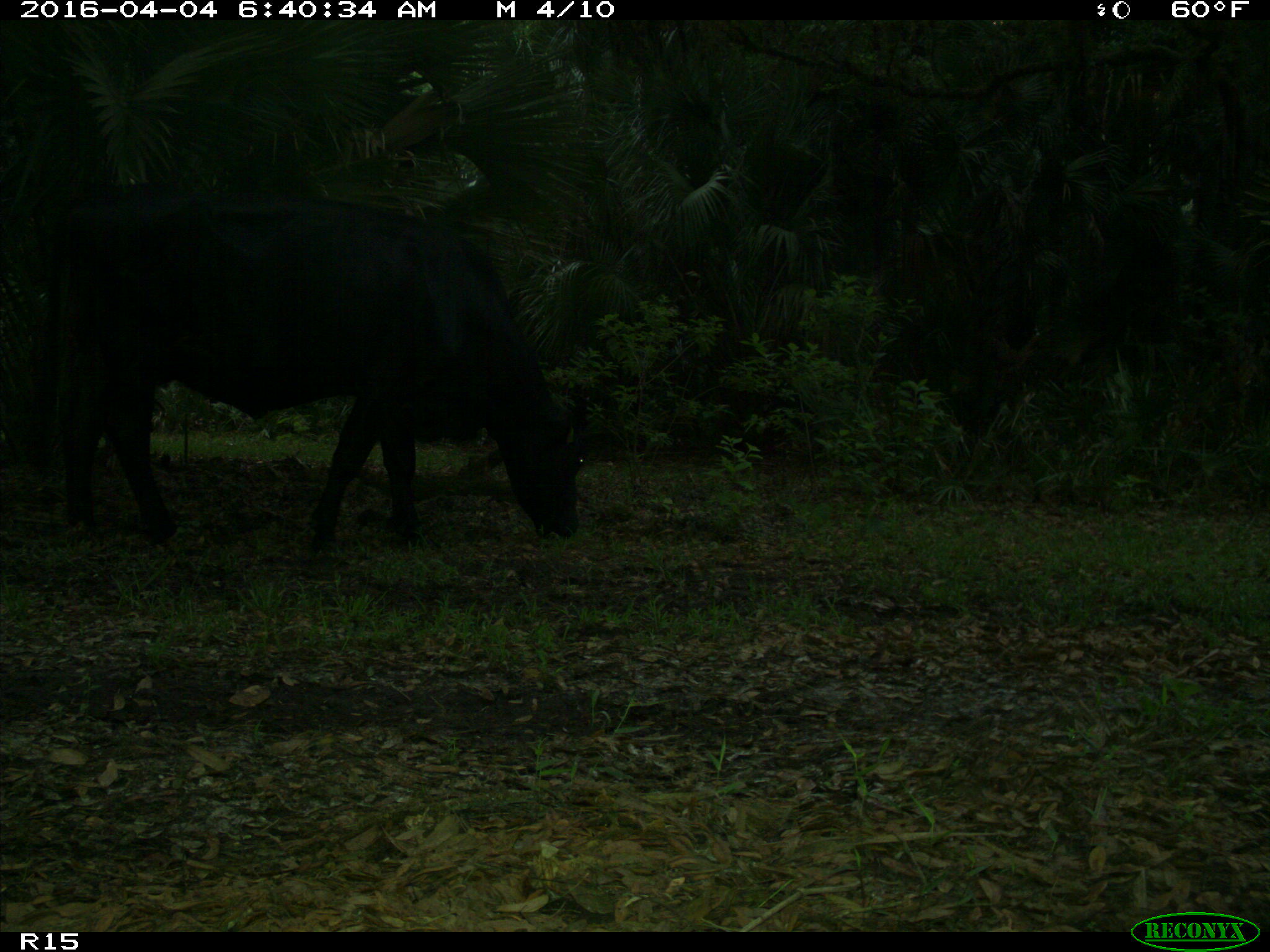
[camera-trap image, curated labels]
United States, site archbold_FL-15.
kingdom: Animalia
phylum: Chordata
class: Mammalia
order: Artiodactyla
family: Bovidae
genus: Bos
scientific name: Bos taurus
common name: domestic cow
Bos taurus (domestic cow).